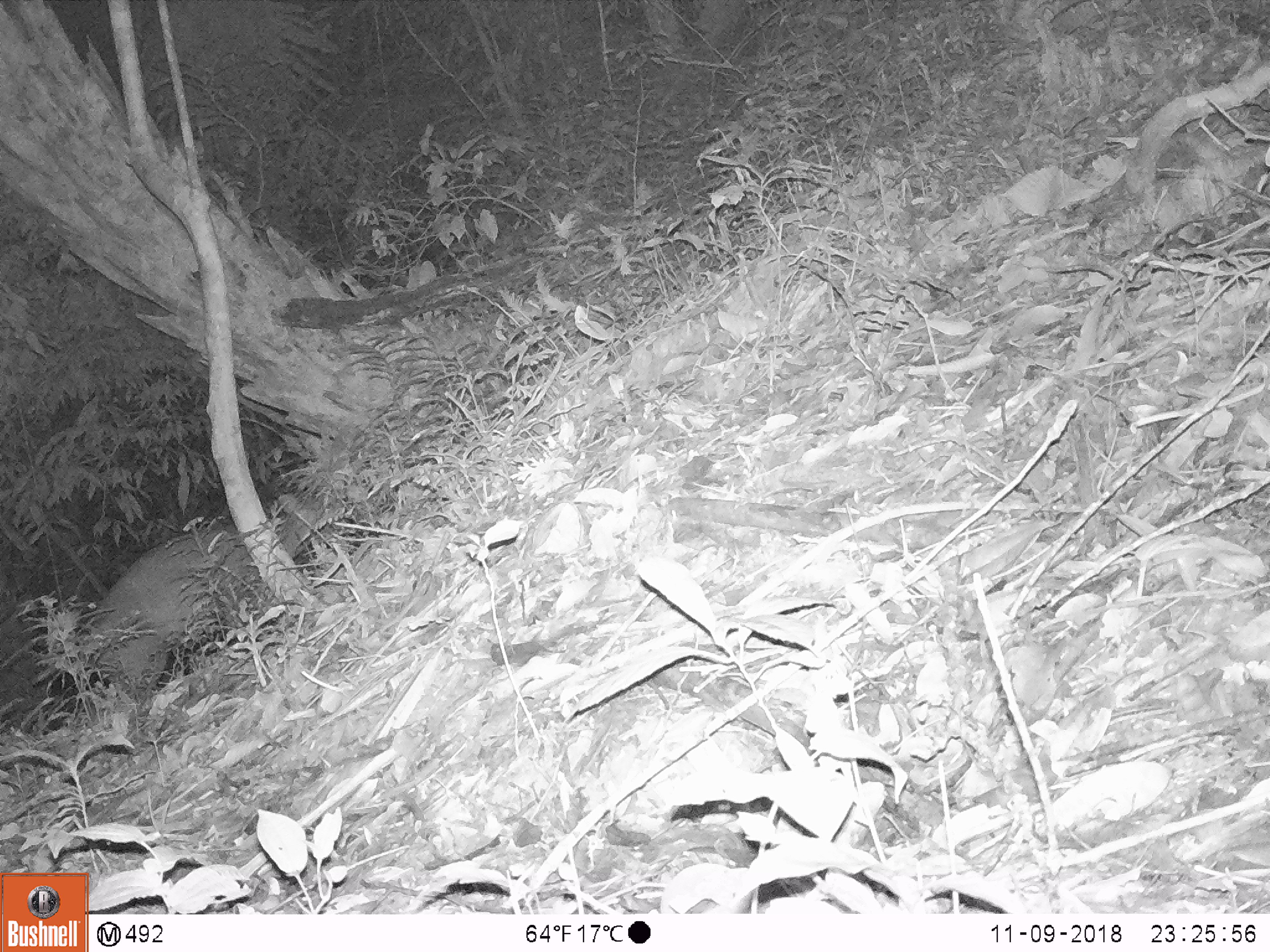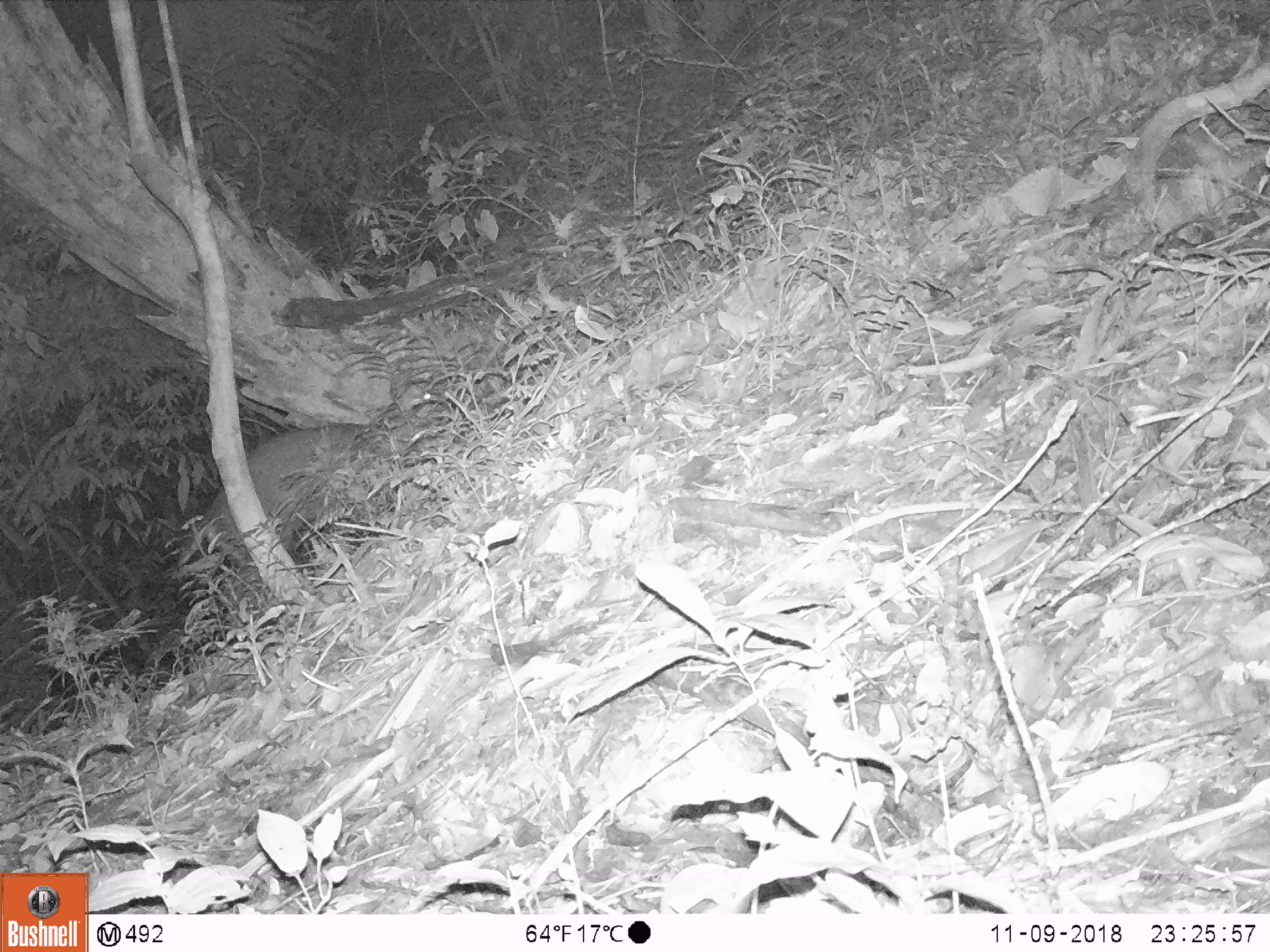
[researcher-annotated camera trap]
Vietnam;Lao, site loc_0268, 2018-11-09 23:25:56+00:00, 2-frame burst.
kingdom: Animalia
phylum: Chordata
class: Mammalia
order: Artiodactyla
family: Cervidae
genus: Muntiacus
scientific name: Muntiacus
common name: muntjacs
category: unidentified muntjac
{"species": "unidentified muntjac (muntjacs) (Muntiacus)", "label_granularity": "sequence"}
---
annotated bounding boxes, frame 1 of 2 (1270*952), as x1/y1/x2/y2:
unidentified muntjac: 69/489/346/709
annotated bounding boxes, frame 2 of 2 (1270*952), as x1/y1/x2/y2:
unidentified muntjac: 189/387/445/625